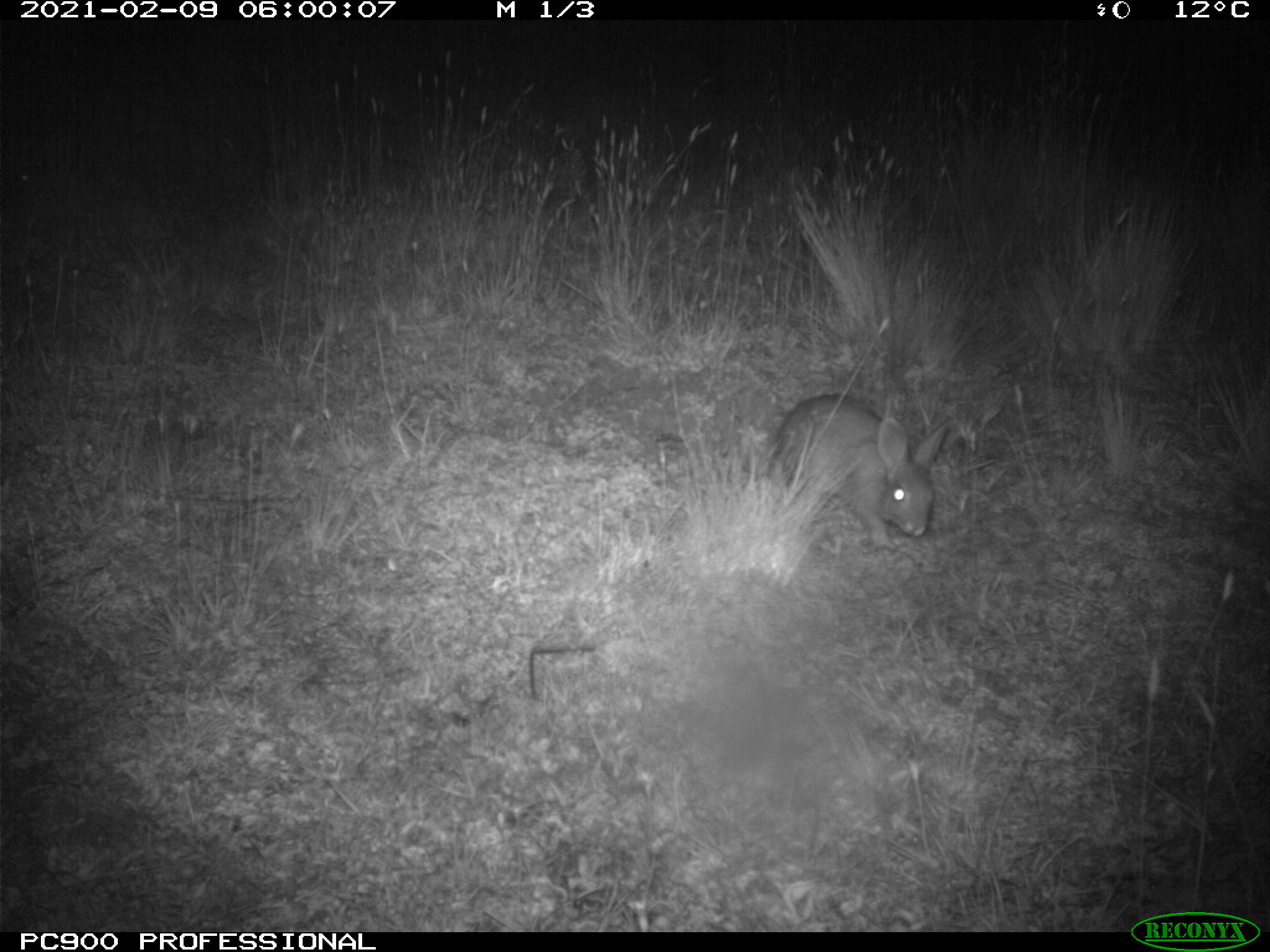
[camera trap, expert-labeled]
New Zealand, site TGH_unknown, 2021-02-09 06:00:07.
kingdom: Animalia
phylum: Chordata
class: Mammalia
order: Lagomorpha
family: Leporidae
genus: Oryctolagus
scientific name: Oryctolagus cuniculus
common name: european rabbit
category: rabbit